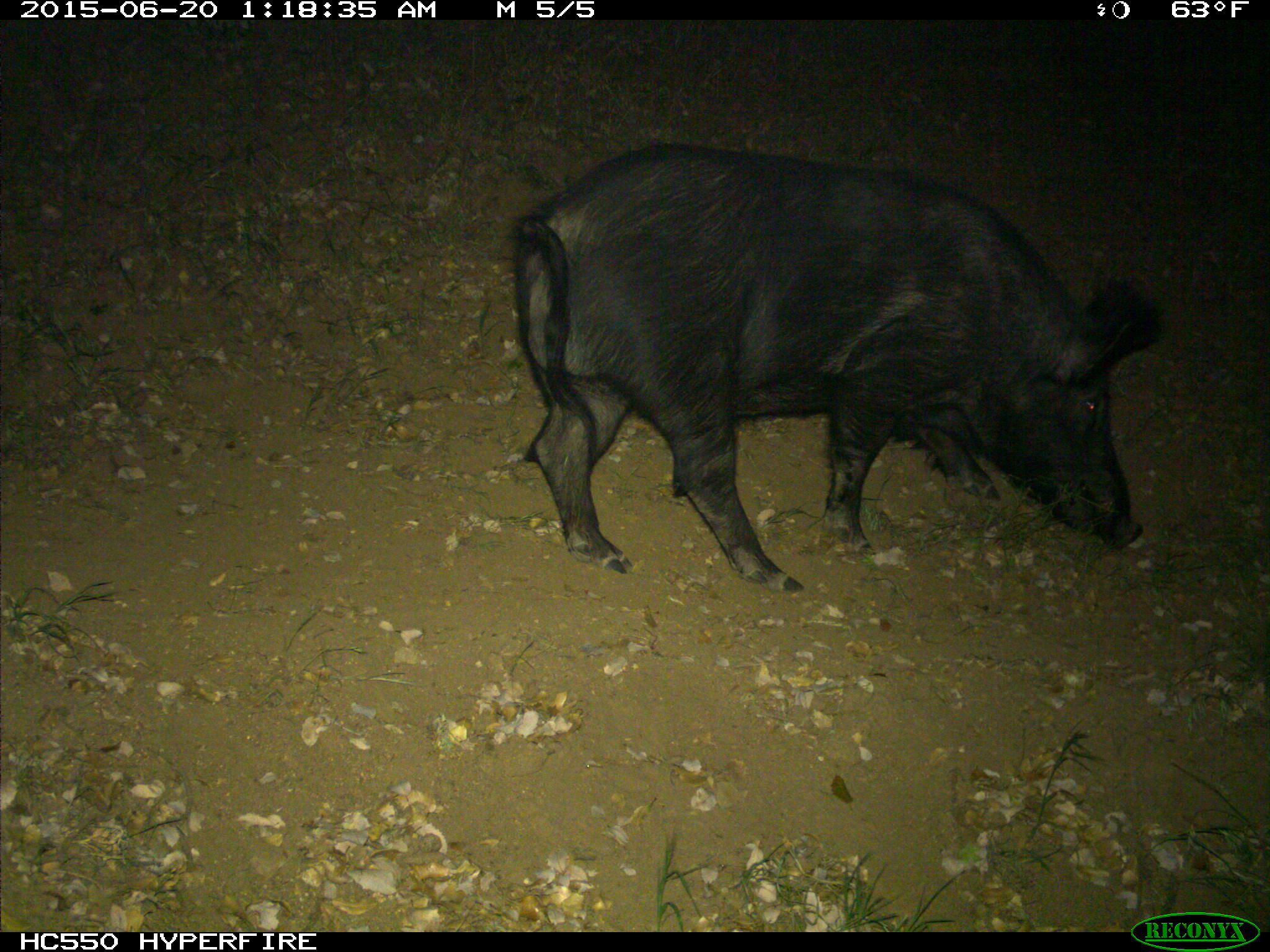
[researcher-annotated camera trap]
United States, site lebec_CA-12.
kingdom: Animalia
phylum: Chordata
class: Mammalia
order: Artiodactyla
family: Suidae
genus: Sus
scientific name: Sus scrofa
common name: wild boar